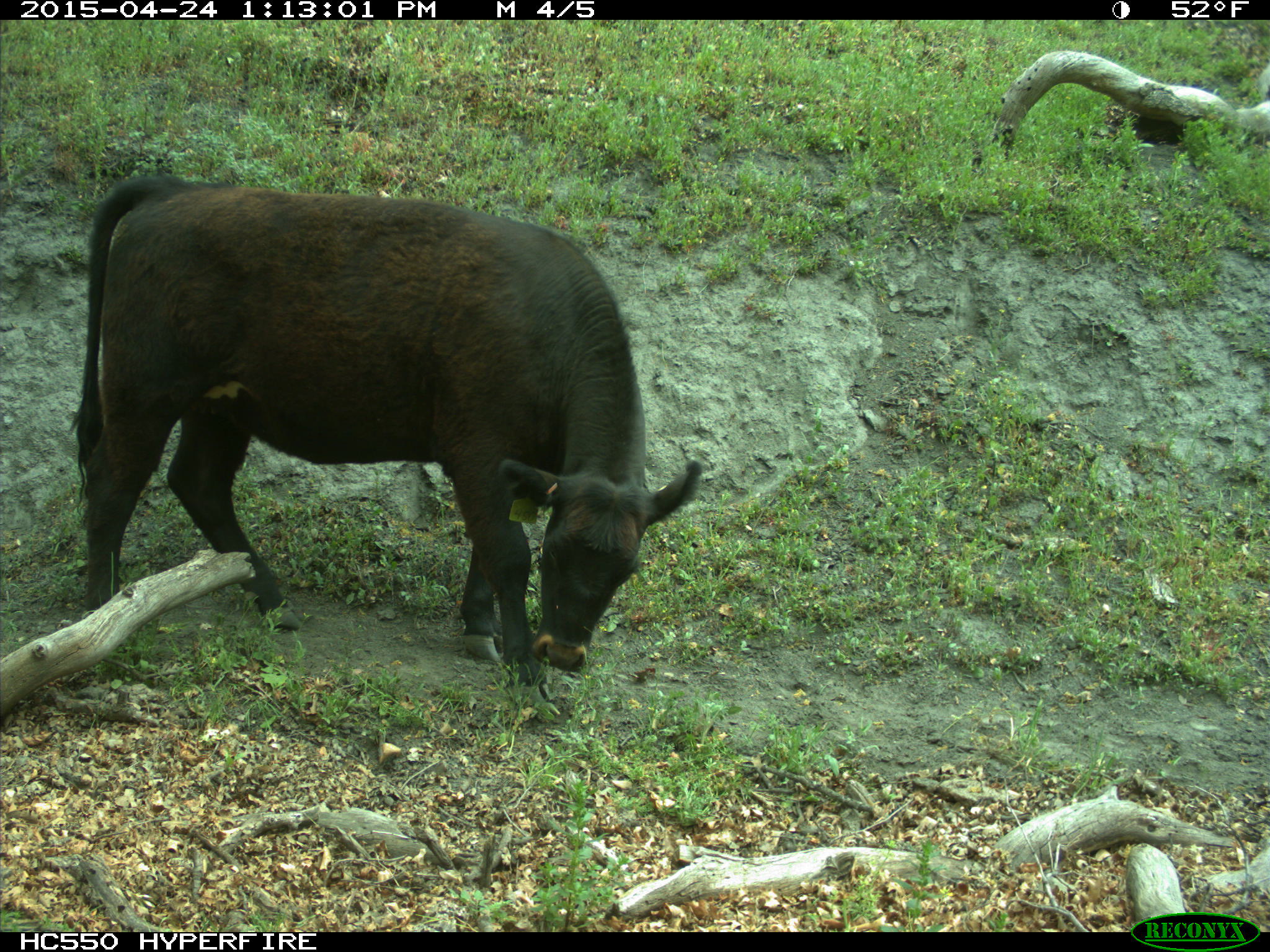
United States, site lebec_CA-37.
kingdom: Animalia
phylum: Chordata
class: Mammalia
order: Artiodactyla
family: Bovidae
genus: Bos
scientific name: Bos taurus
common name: domestic cow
Bos taurus (domestic cow).